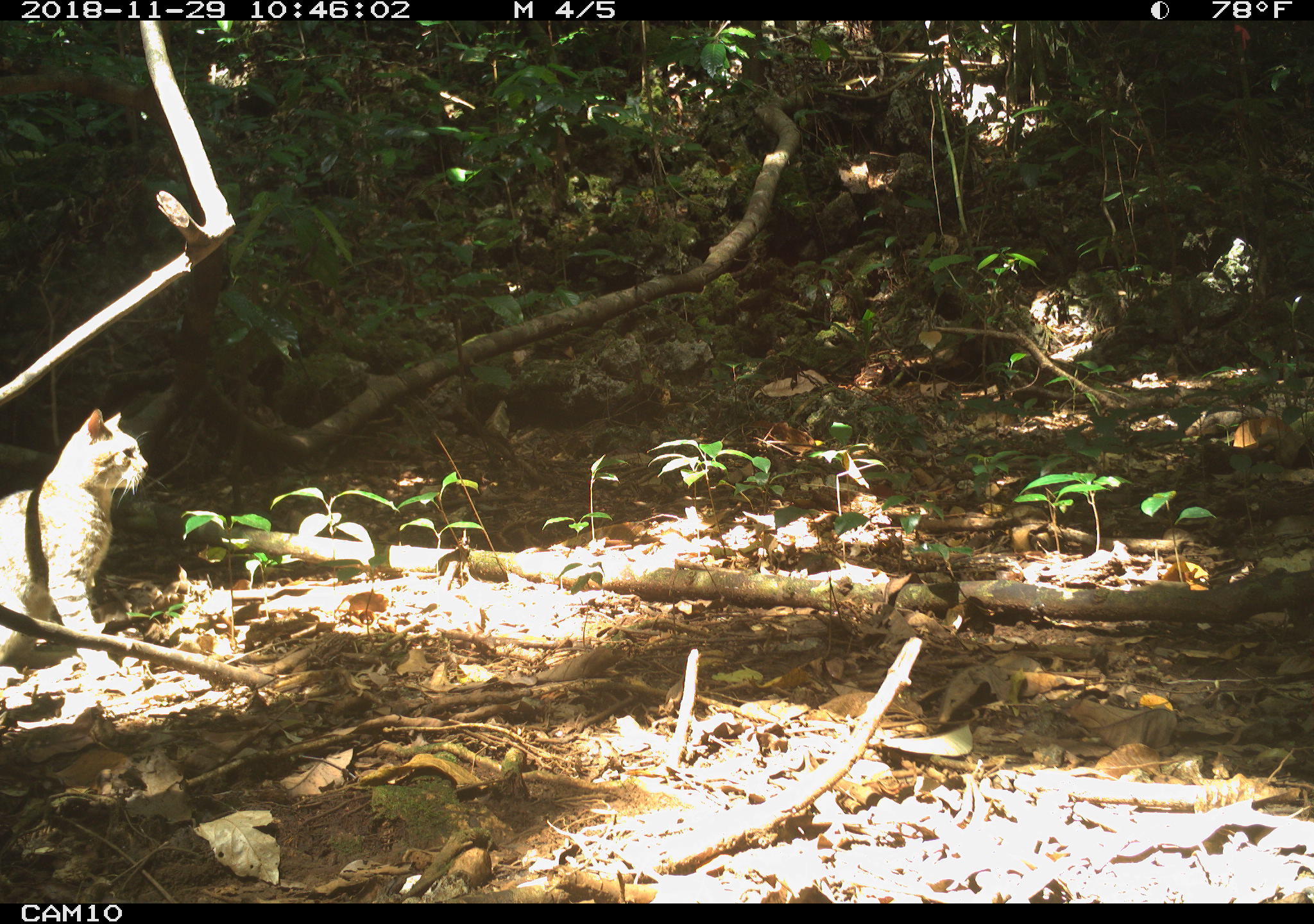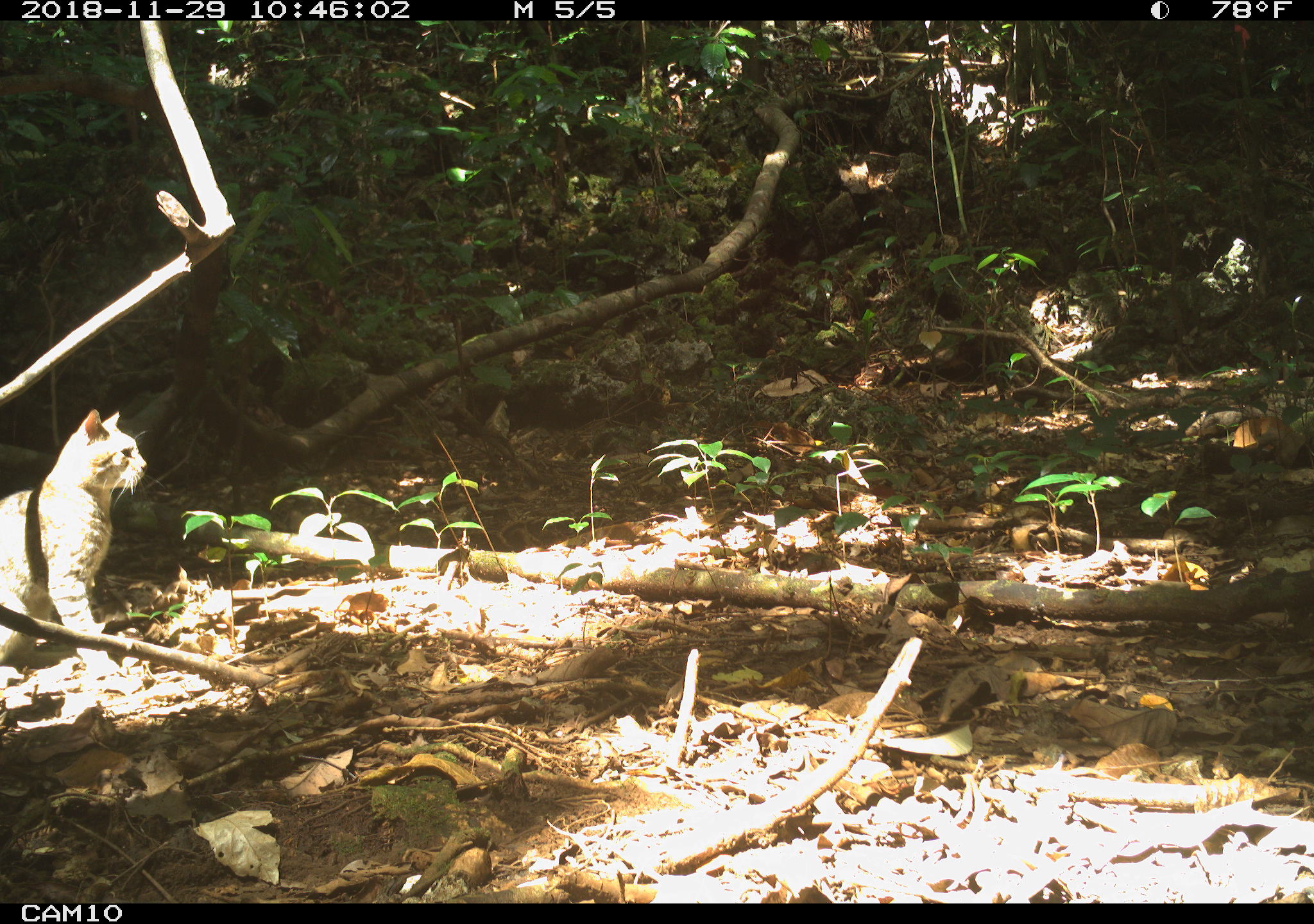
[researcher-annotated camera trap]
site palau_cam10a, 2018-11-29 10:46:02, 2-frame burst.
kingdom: Animalia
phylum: Chordata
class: Mammalia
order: Carnivora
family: Felidae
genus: Felis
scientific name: Felis catus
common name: cat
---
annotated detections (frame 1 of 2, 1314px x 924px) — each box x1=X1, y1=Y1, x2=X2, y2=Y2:
cat: x1=0, y1=406, x2=148, y2=665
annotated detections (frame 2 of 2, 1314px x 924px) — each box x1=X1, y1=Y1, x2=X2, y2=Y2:
cat: x1=0, y1=406, x2=148, y2=678